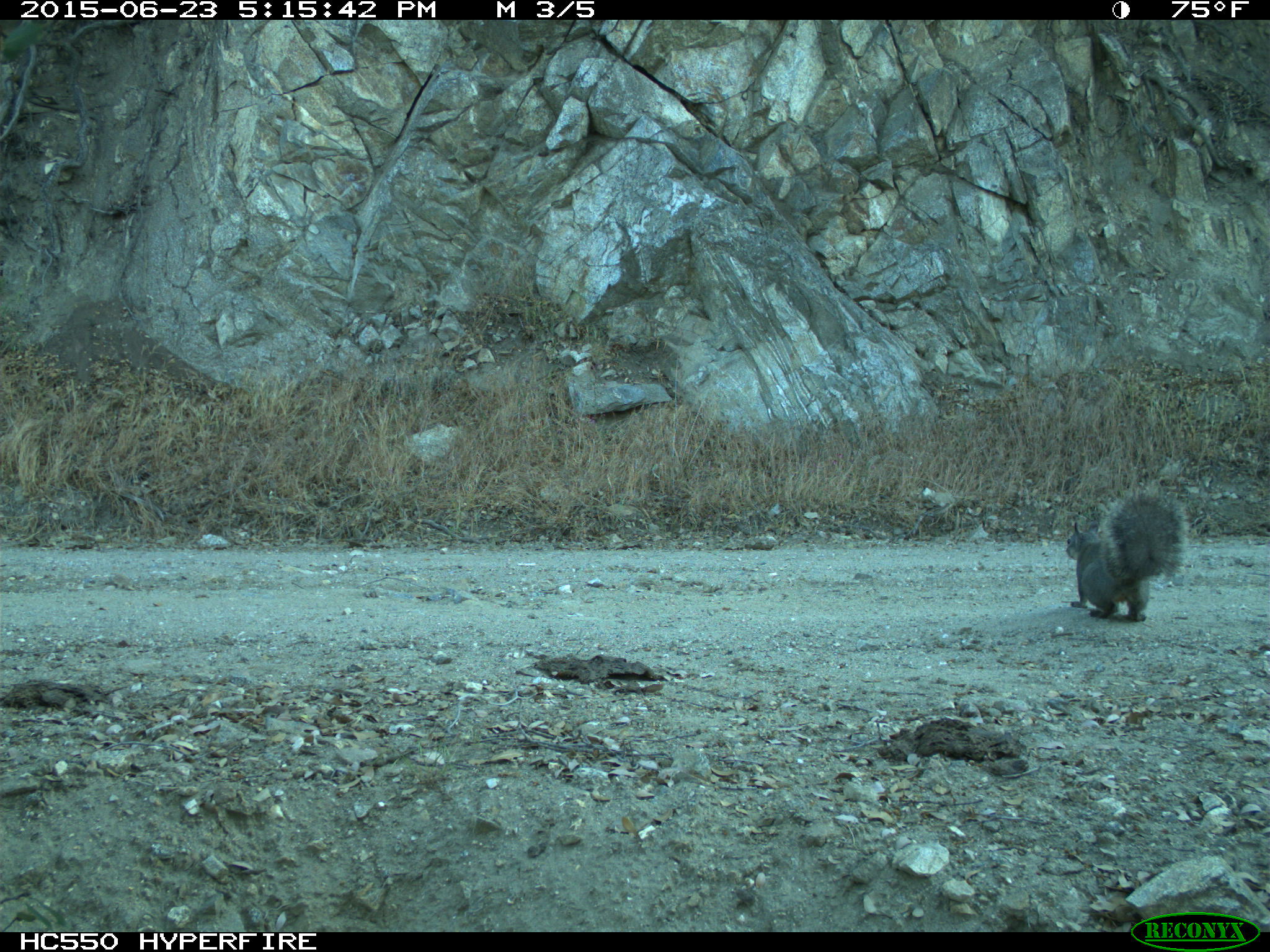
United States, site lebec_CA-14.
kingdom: Animalia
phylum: Chordata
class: Mammalia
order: Rodentia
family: Sciuridae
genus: Sciurus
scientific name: Sciurus carolinensis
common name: eastern gray squirrel